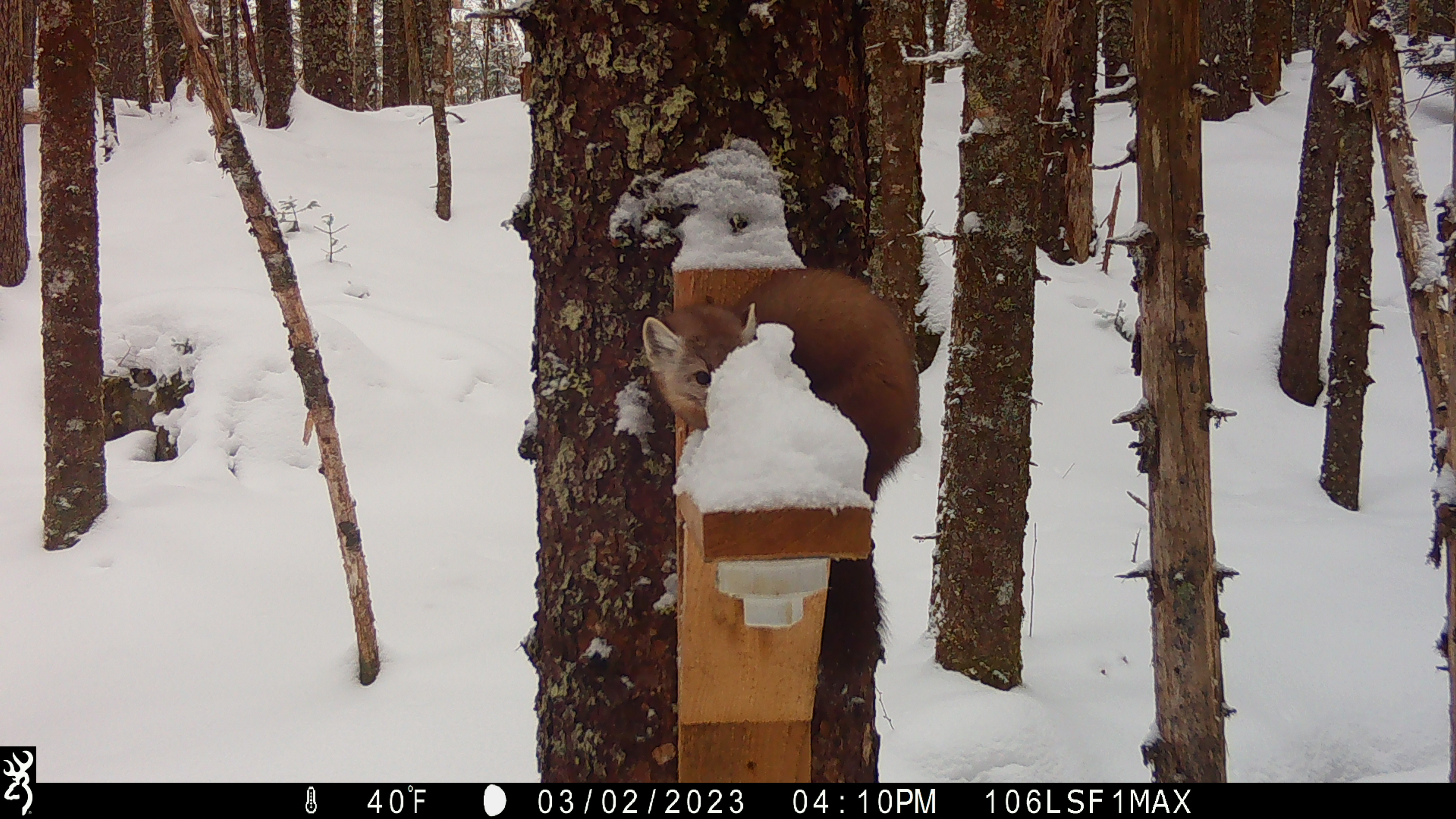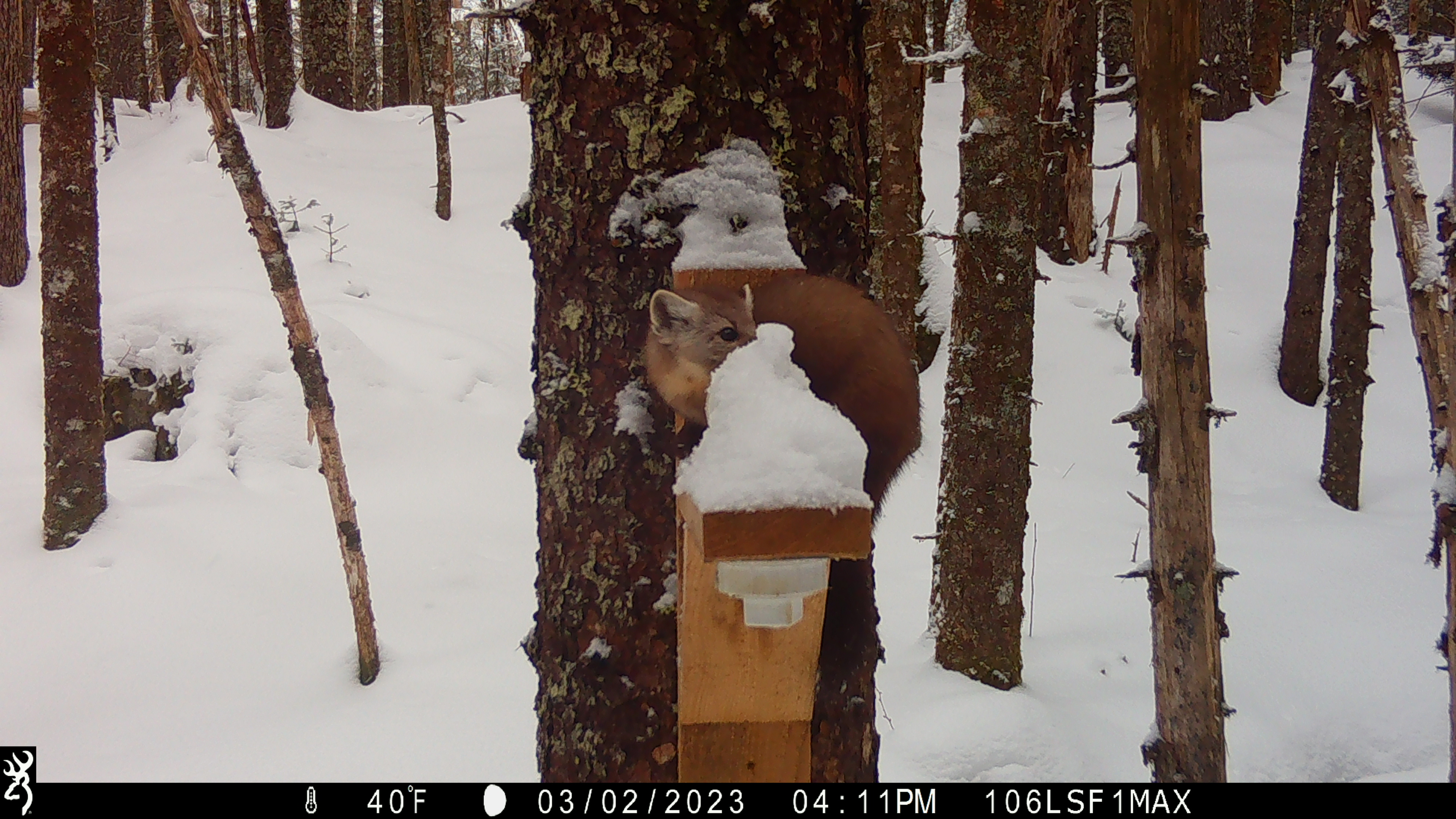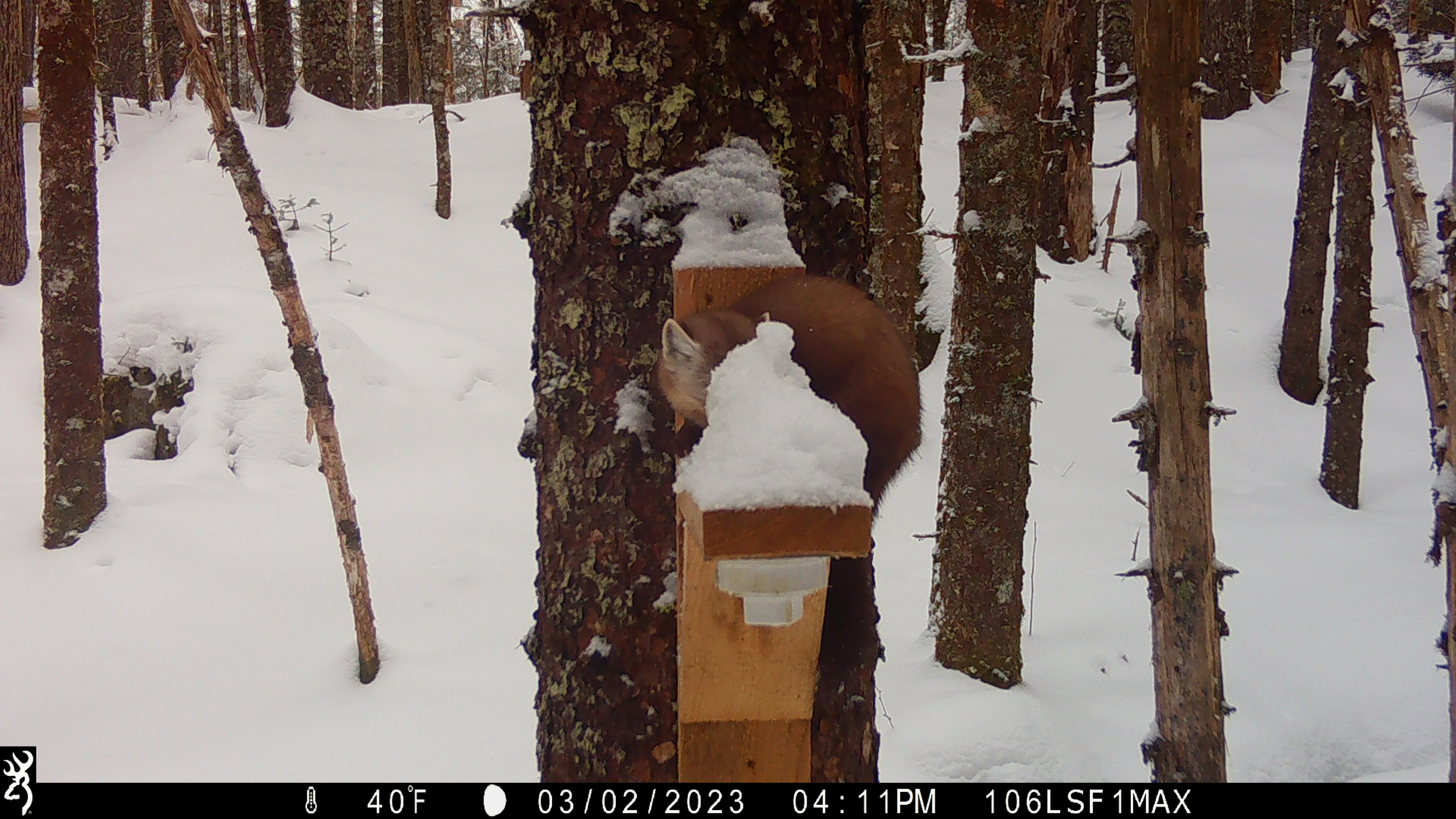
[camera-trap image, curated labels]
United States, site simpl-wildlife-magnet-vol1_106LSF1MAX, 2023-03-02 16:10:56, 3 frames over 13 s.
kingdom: Animalia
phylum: Chordata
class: Mammalia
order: Carnivora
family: Mustelidae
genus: Martes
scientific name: Martes americana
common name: american marten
American marten (Martes americana).